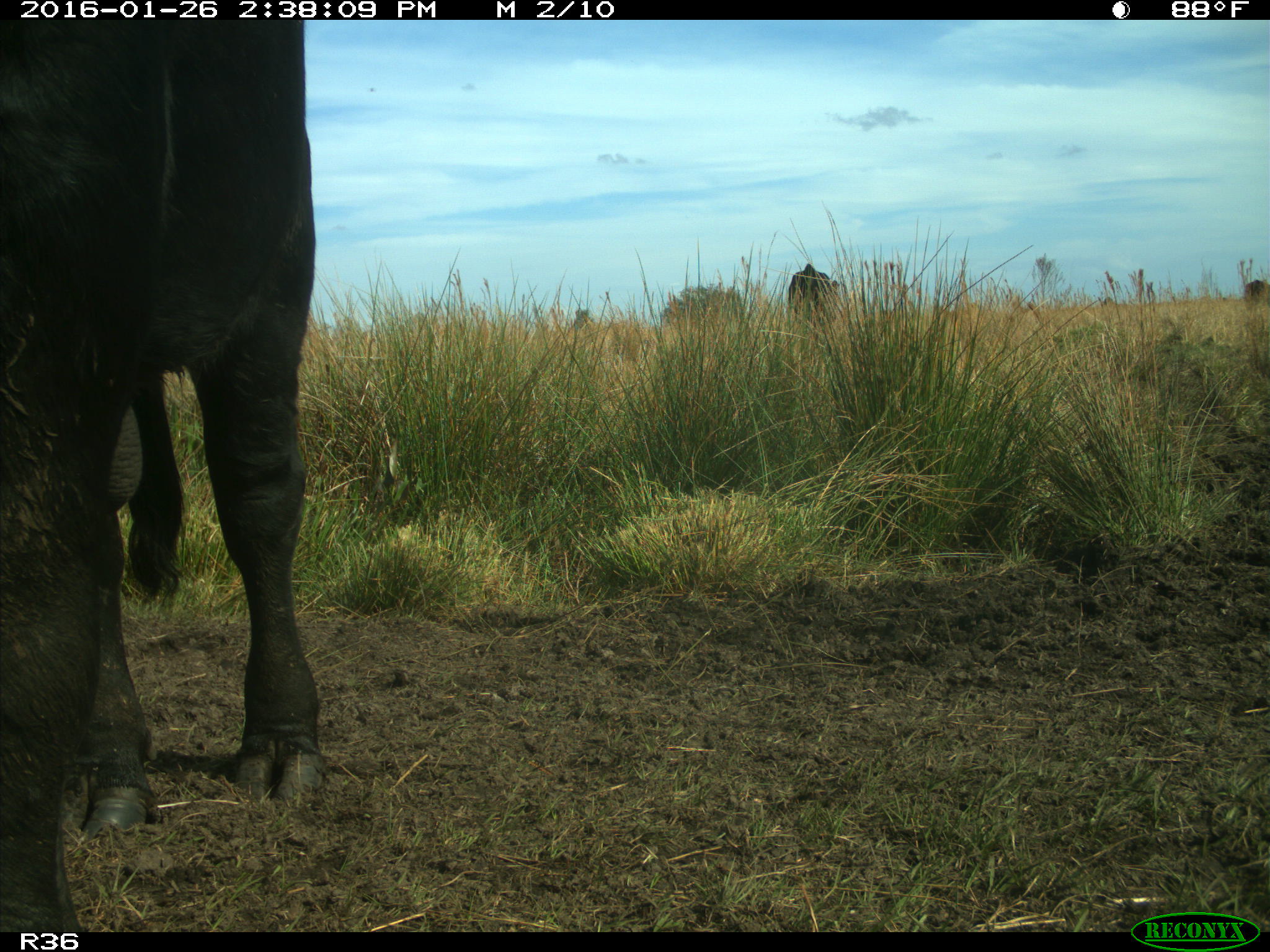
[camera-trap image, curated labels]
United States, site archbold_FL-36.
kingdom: Animalia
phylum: Chordata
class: Mammalia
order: Artiodactyla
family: Bovidae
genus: Bos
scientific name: Bos taurus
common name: domestic cow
Bos taurus (domestic cow).